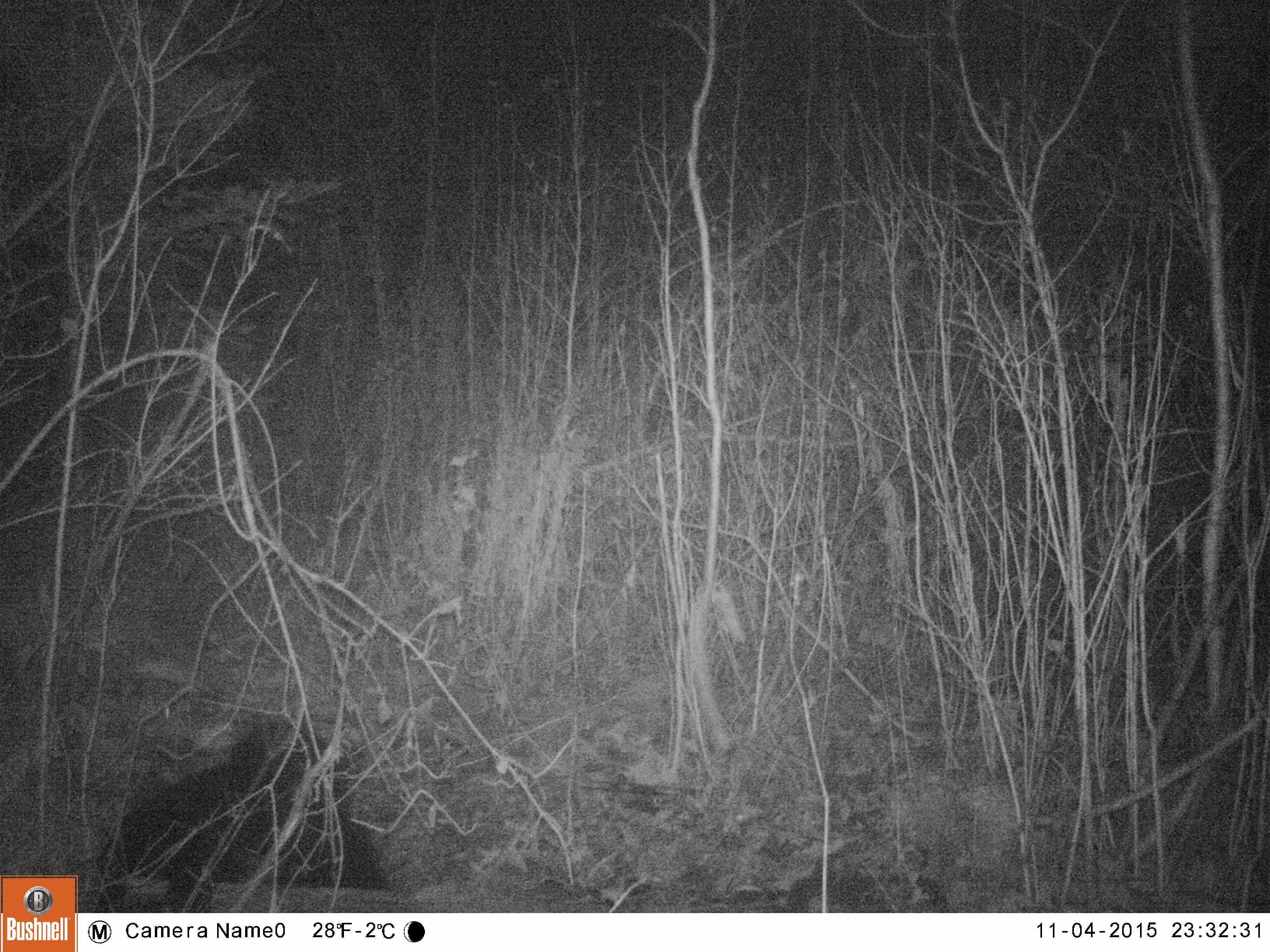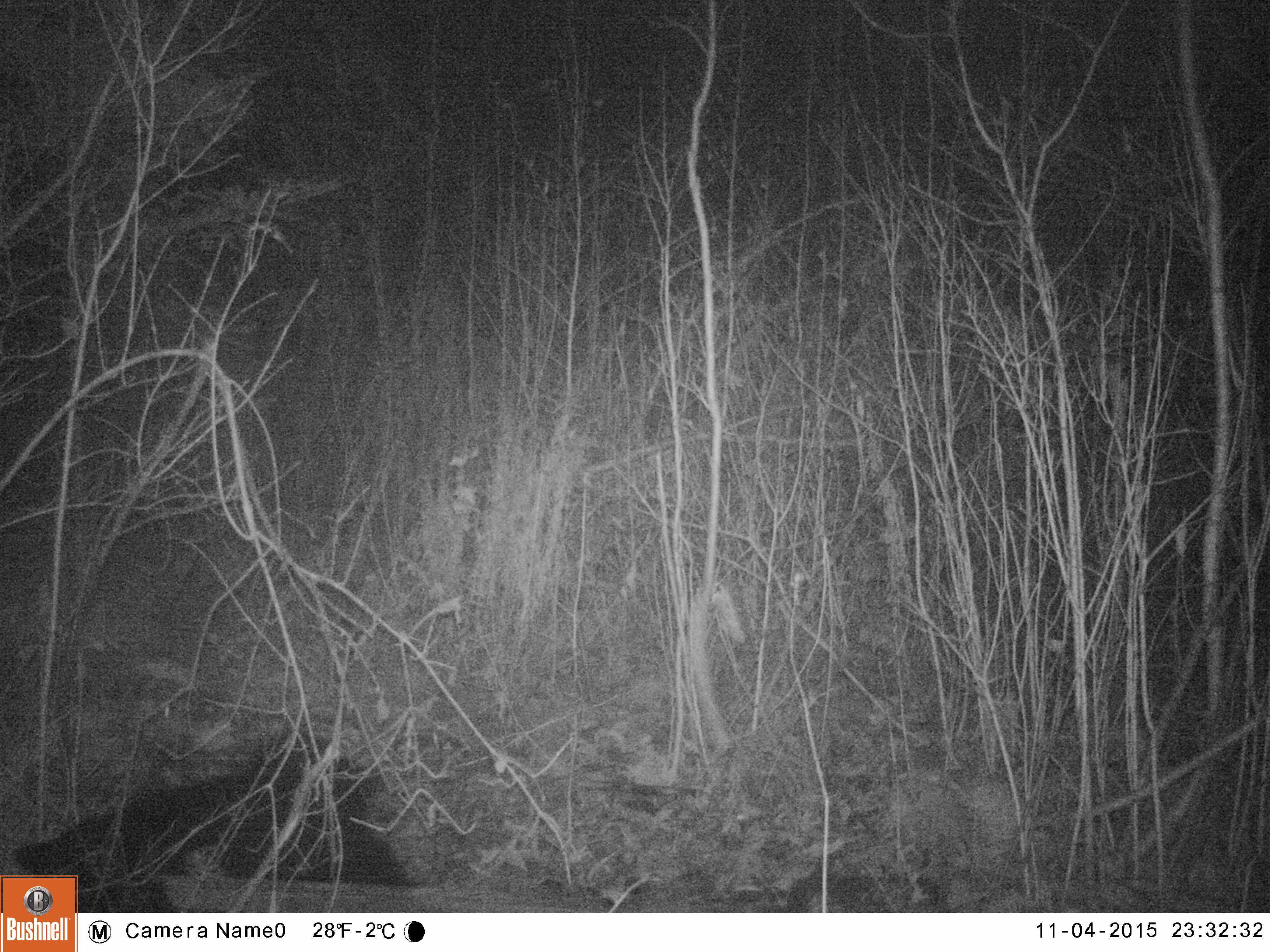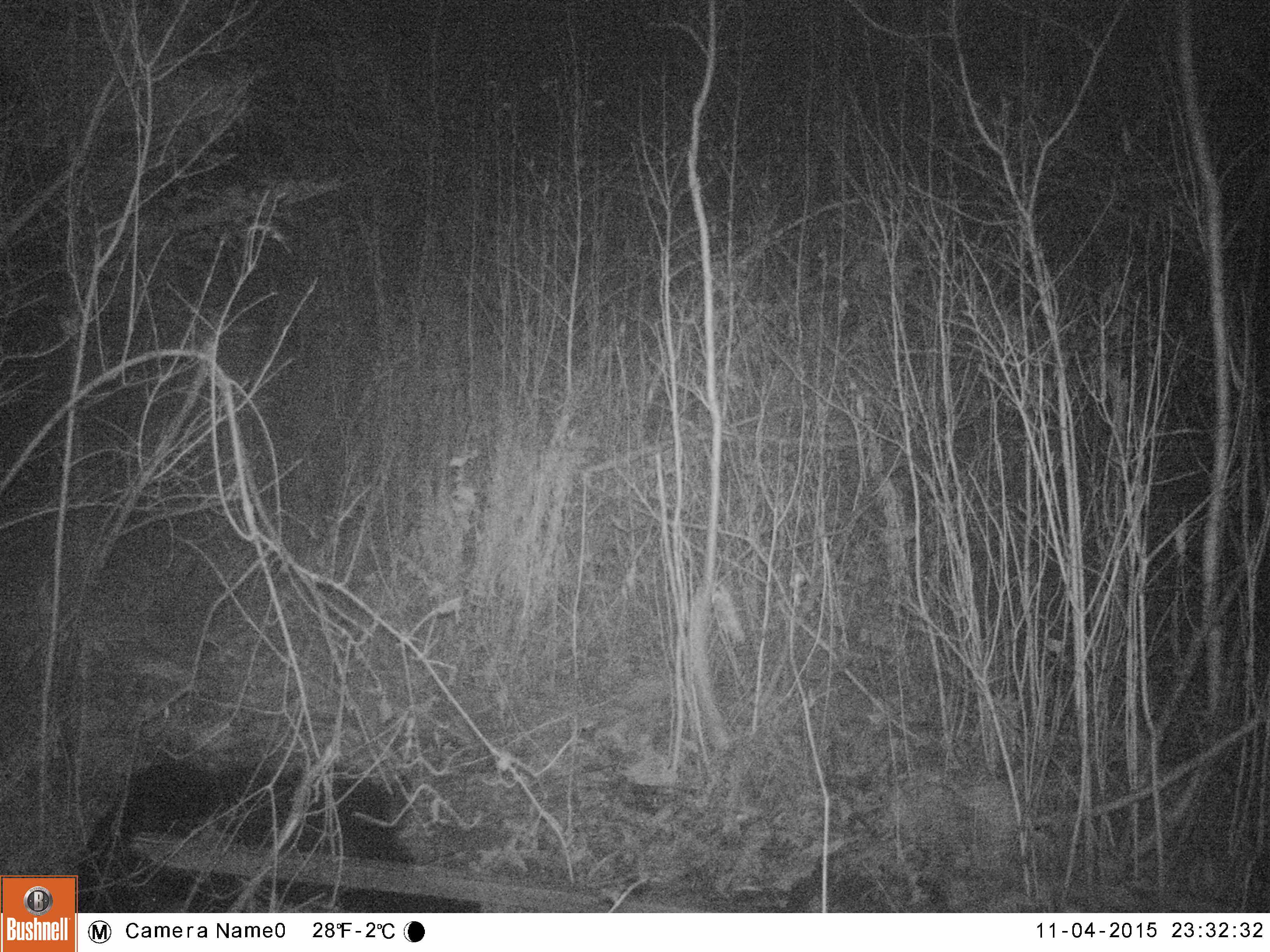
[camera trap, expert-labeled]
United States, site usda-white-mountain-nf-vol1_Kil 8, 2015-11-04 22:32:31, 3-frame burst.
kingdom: Animalia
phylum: Chordata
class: Mammalia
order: Carnivora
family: Ursidae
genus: Ursus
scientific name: Ursus americanus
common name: black bear